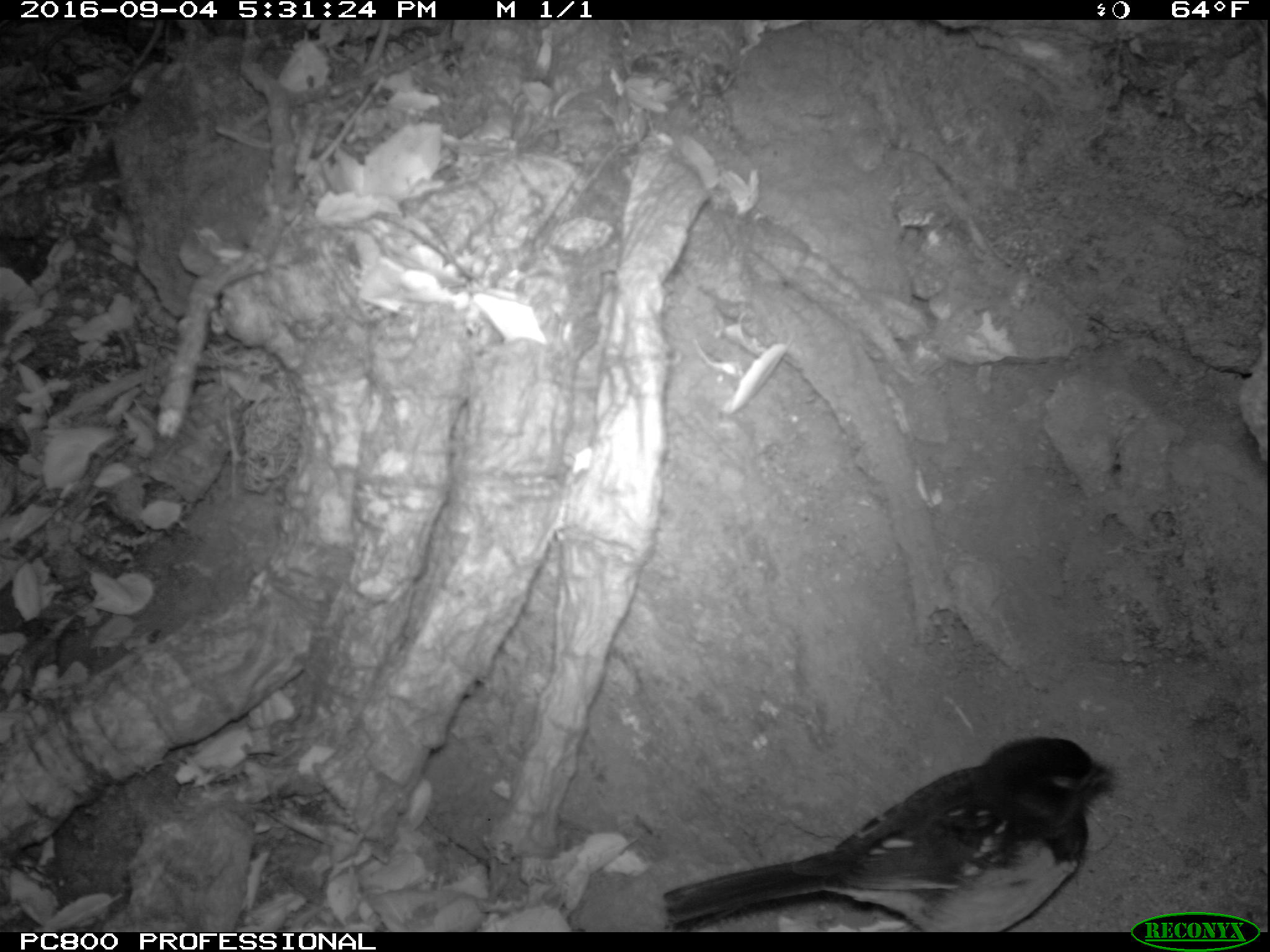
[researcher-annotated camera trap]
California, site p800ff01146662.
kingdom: Animalia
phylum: Chordata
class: Aves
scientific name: Aves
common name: bird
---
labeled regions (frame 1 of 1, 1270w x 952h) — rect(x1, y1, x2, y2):
bird: rect(660, 734, 1119, 932)